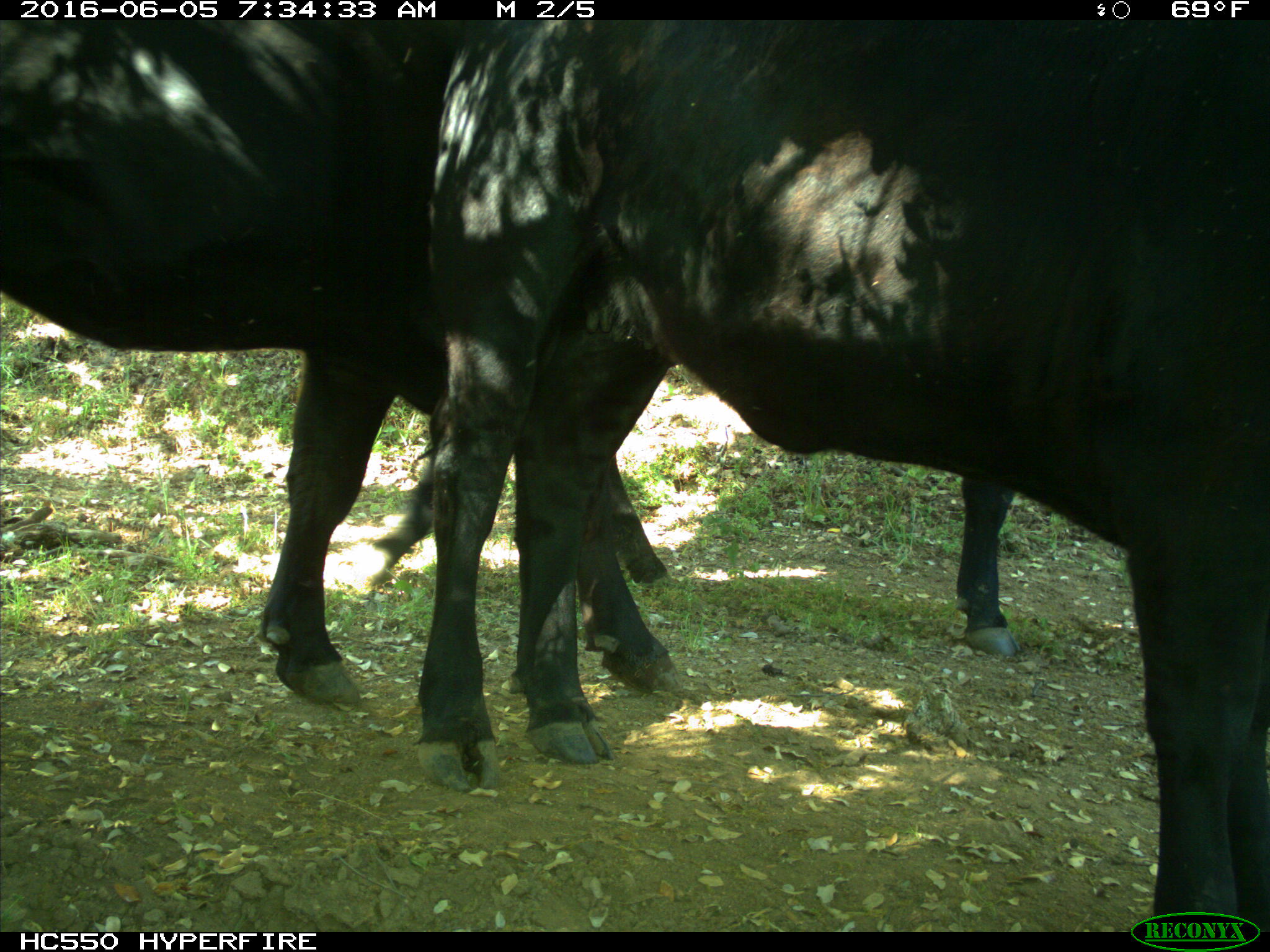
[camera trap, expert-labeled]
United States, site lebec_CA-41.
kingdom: Animalia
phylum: Chordata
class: Mammalia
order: Artiodactyla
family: Bovidae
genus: Bos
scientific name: Bos taurus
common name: domestic cow